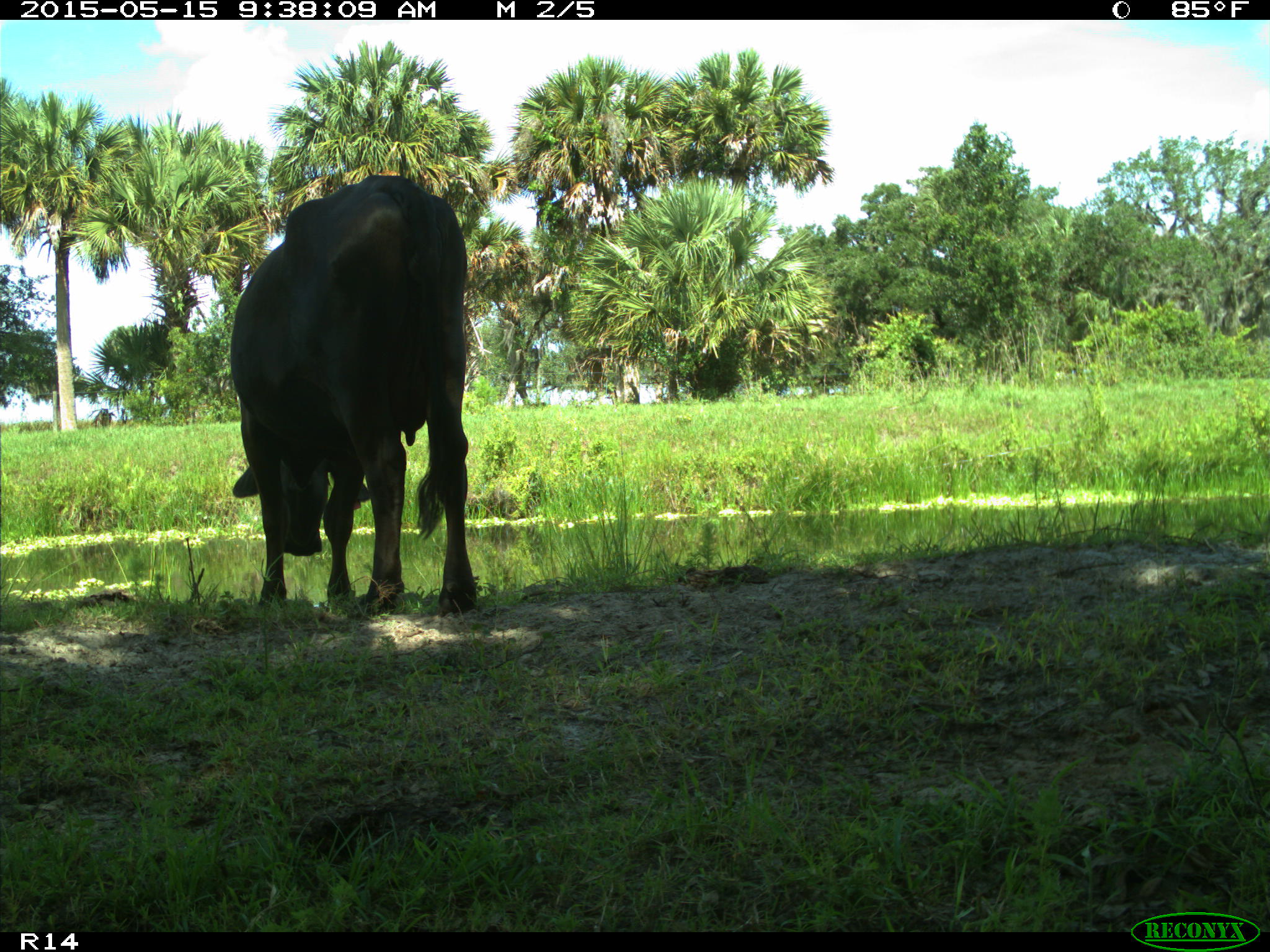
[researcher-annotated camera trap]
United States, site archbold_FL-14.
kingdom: Animalia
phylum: Chordata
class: Mammalia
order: Artiodactyla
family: Bovidae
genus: Bos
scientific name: Bos taurus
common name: domestic cow